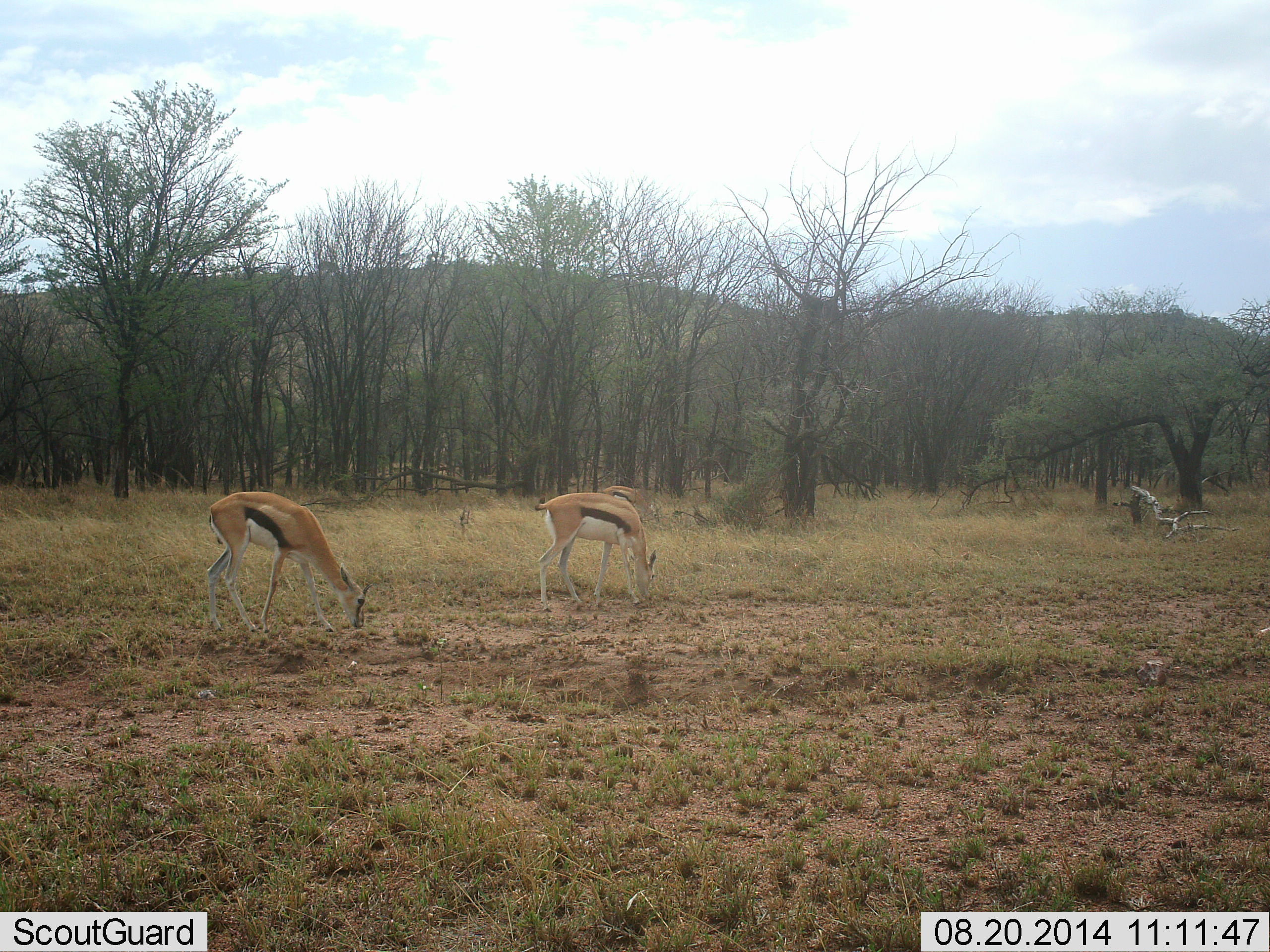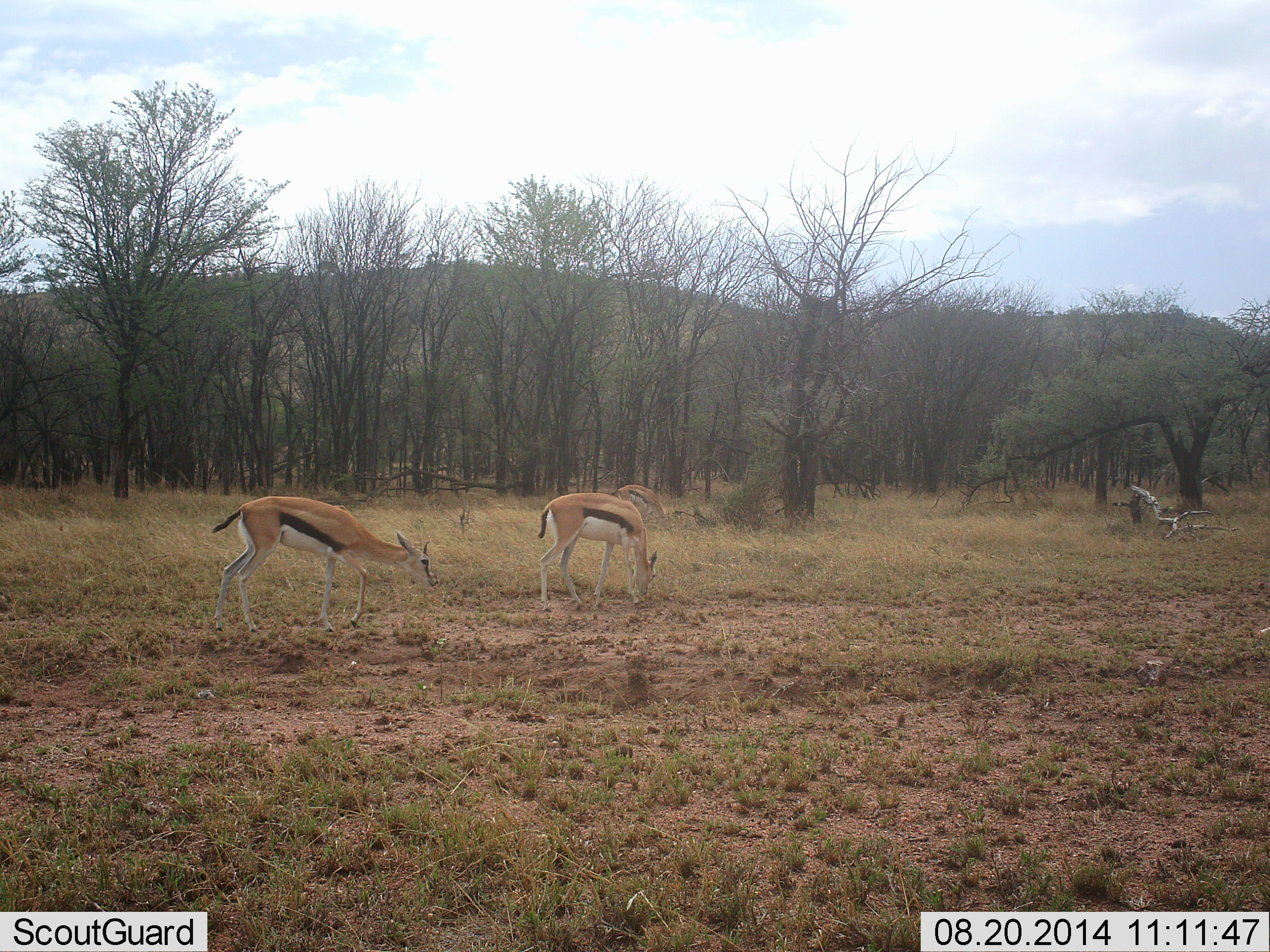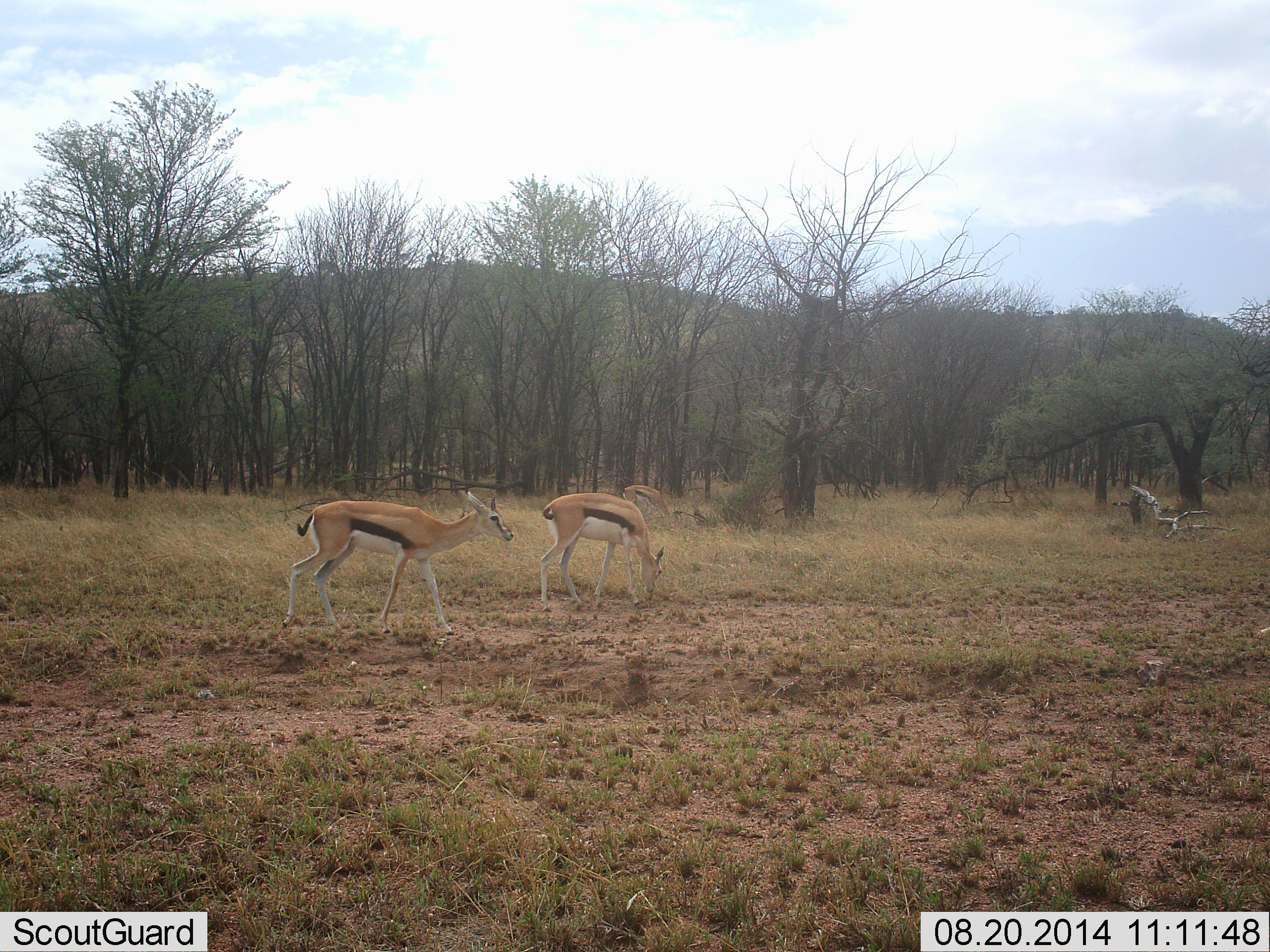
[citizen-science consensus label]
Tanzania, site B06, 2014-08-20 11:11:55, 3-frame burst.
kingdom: Animalia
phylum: Chordata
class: Mammalia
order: Artiodactyla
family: Bovidae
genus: Eudorcas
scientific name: Eudorcas thomsonii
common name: thomson's gazelle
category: gazellethomsons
Gazellethomsons (thomson's gazelle) (Eudorcas thomsonii), count 3. Behavior (volunteer vote fractions): standing 36%, resting 0%, moving 18%, interacting 0%. Young present (vote fraction): 0%. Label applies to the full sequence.